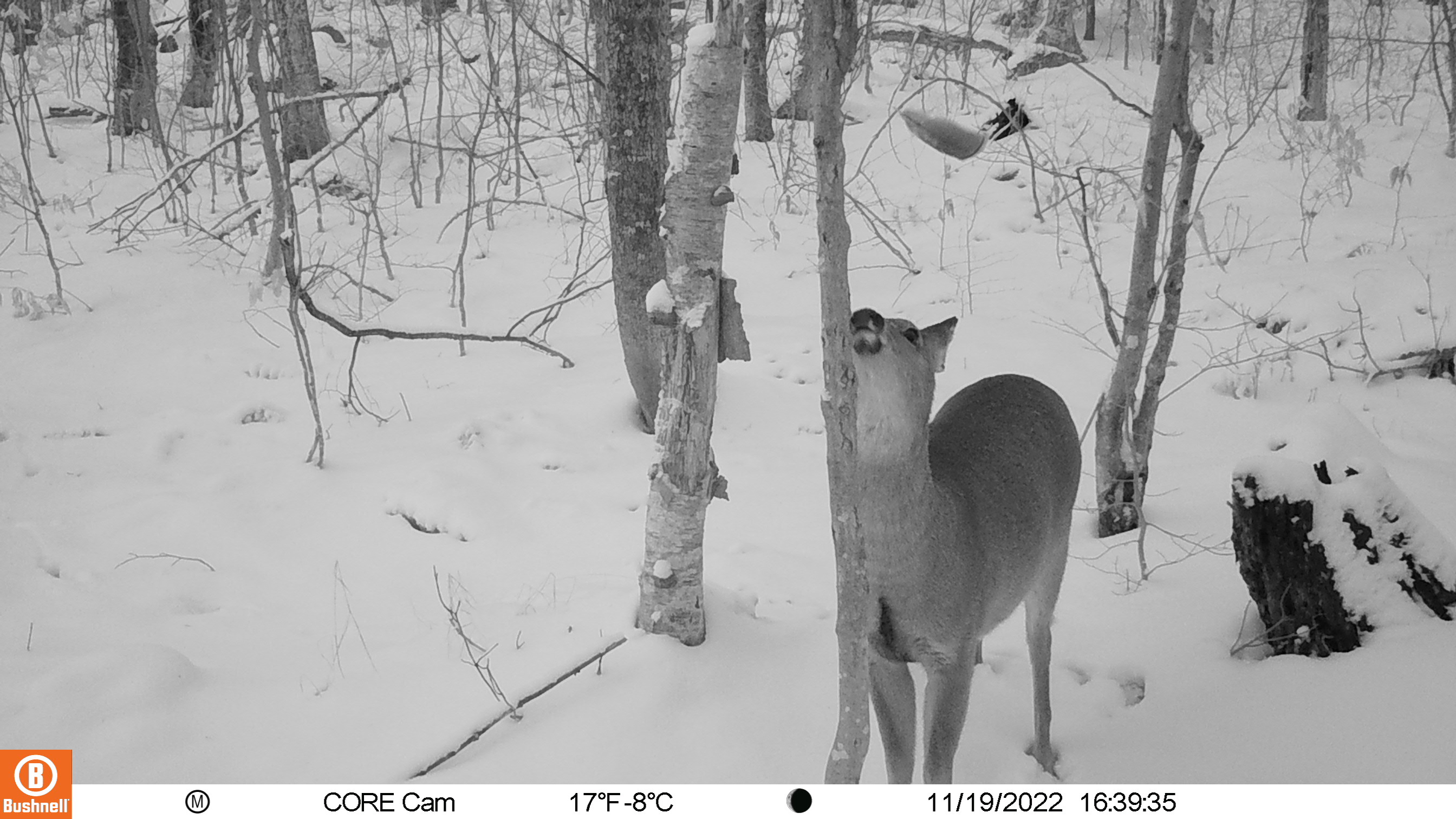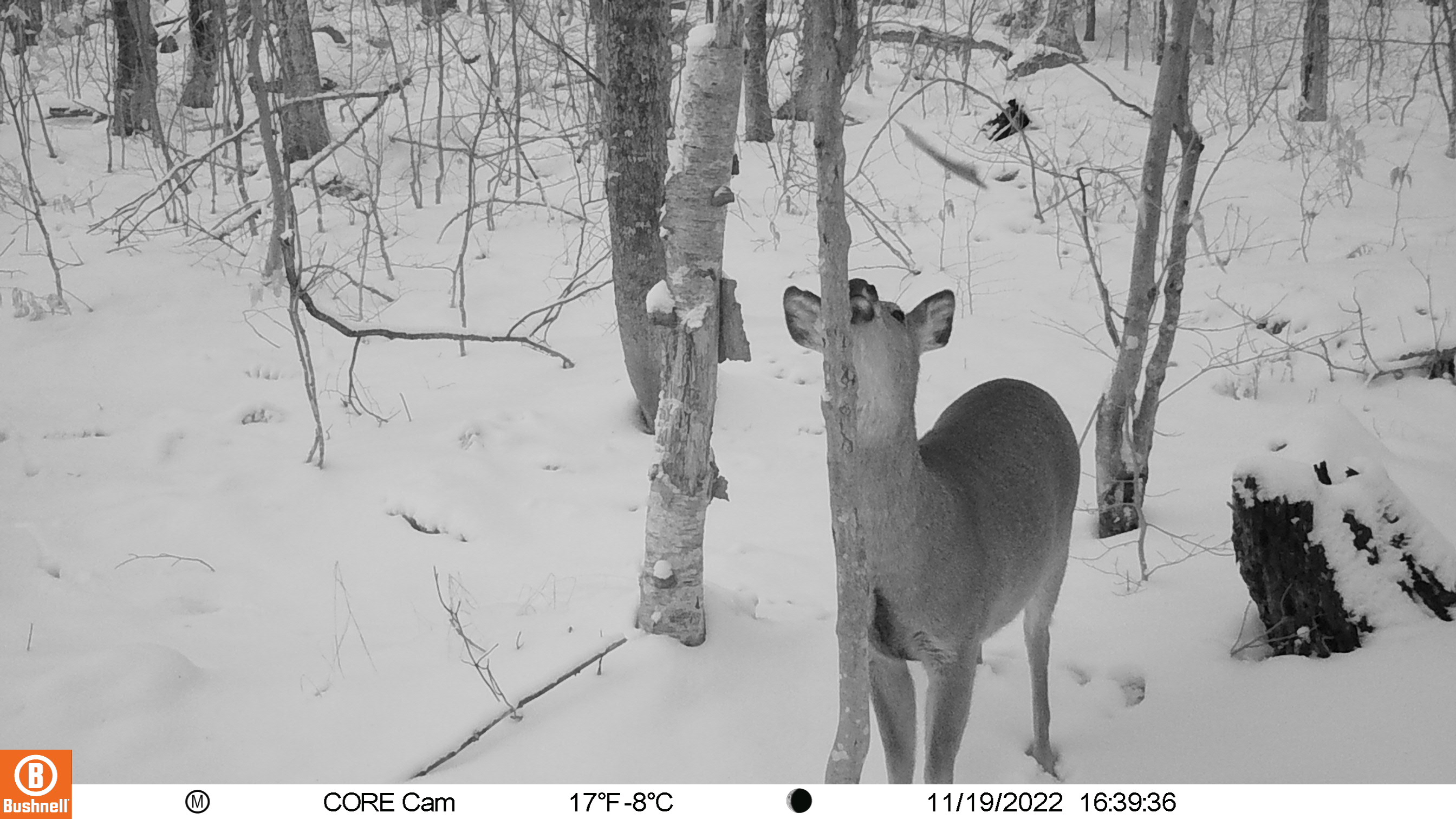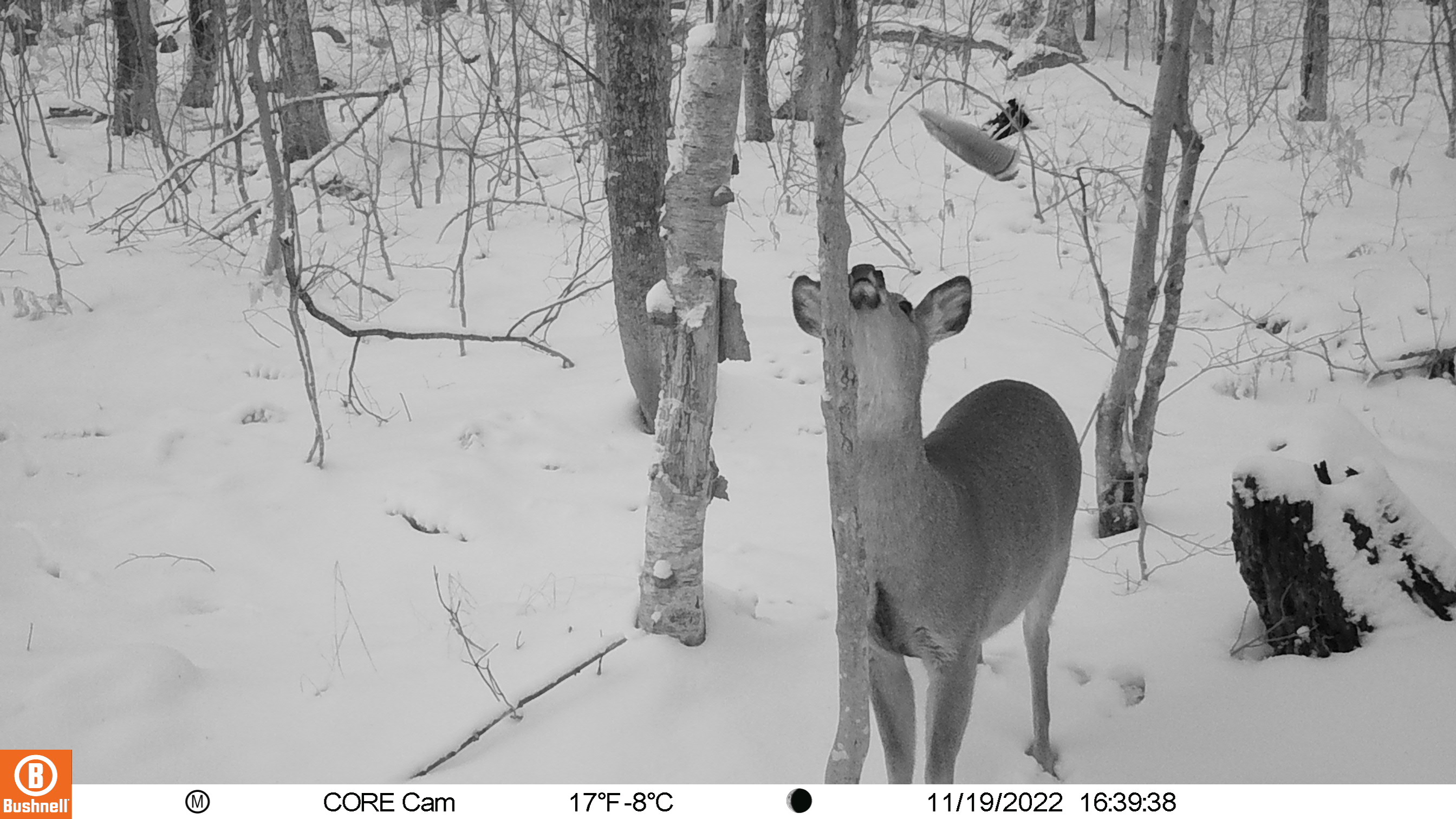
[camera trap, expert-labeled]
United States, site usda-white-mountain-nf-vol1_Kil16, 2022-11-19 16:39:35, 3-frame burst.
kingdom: Animalia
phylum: Chordata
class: Mammalia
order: Artiodactyla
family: Cervidae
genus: Odocoileus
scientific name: Odocoileus virginianus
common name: white-tailed deer